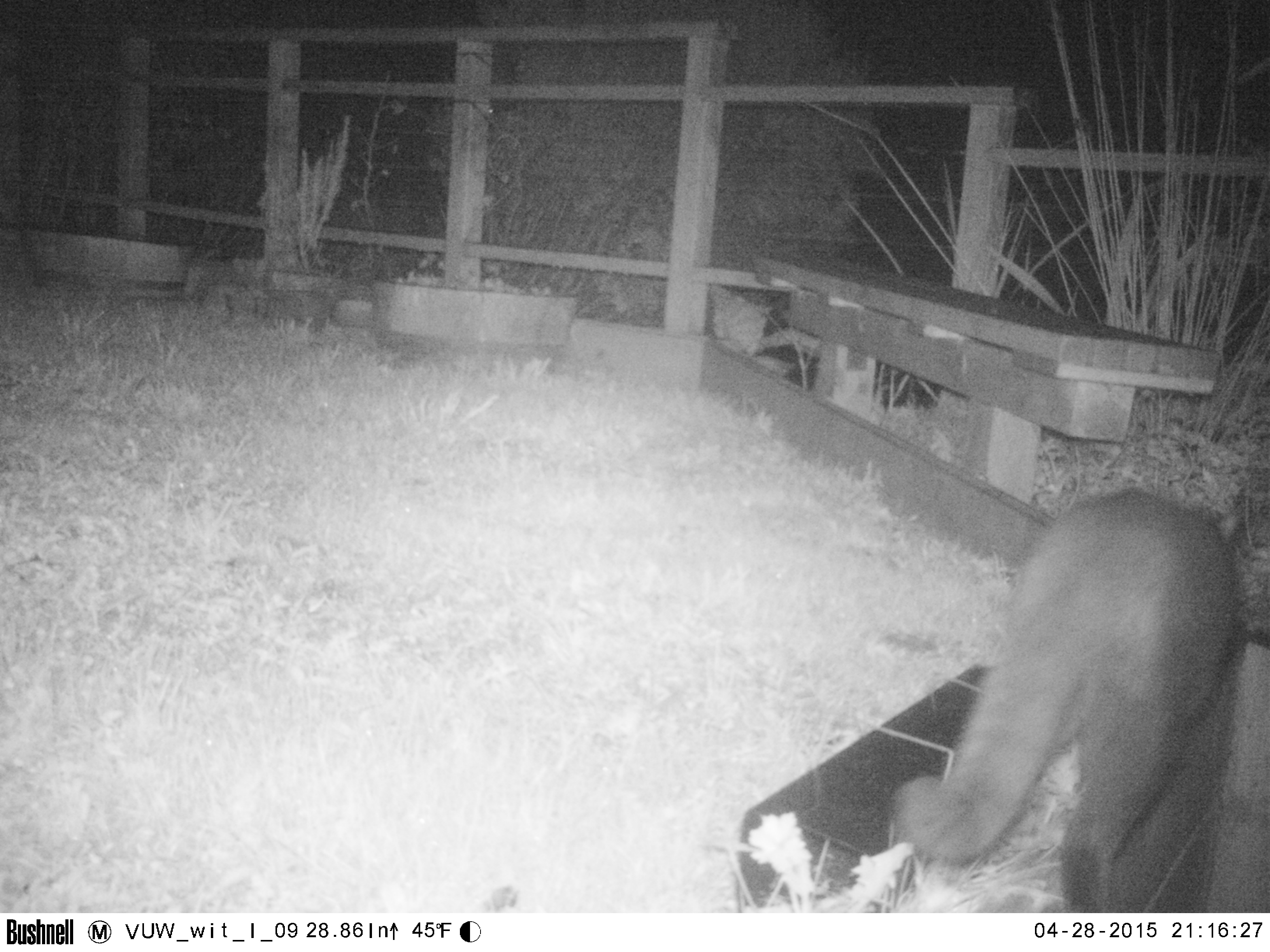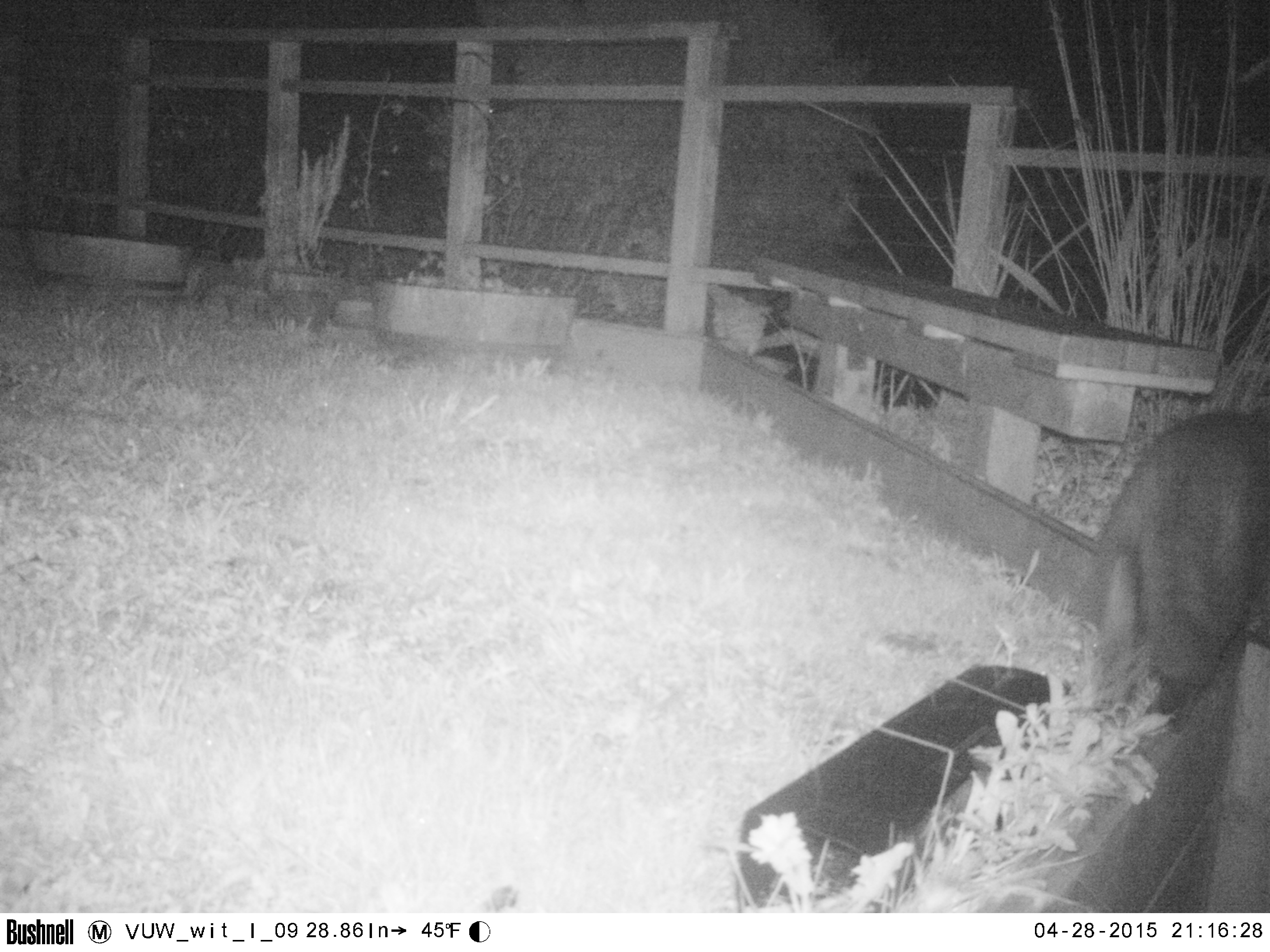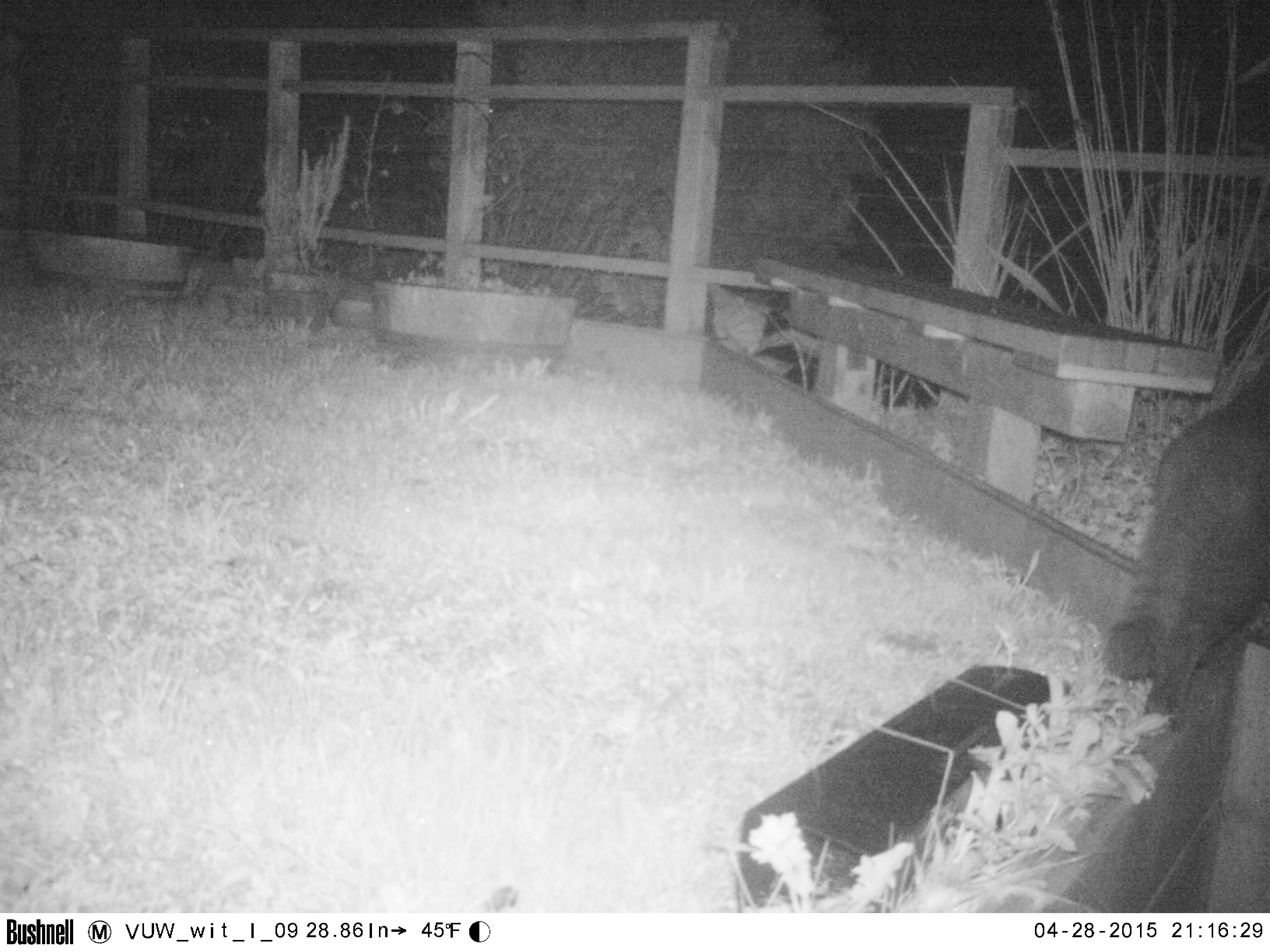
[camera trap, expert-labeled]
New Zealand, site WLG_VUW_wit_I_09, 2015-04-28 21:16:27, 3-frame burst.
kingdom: Animalia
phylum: Chordata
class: Mammalia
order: Carnivora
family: Felidae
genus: Felis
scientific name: Felis catus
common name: domestic cat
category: cat